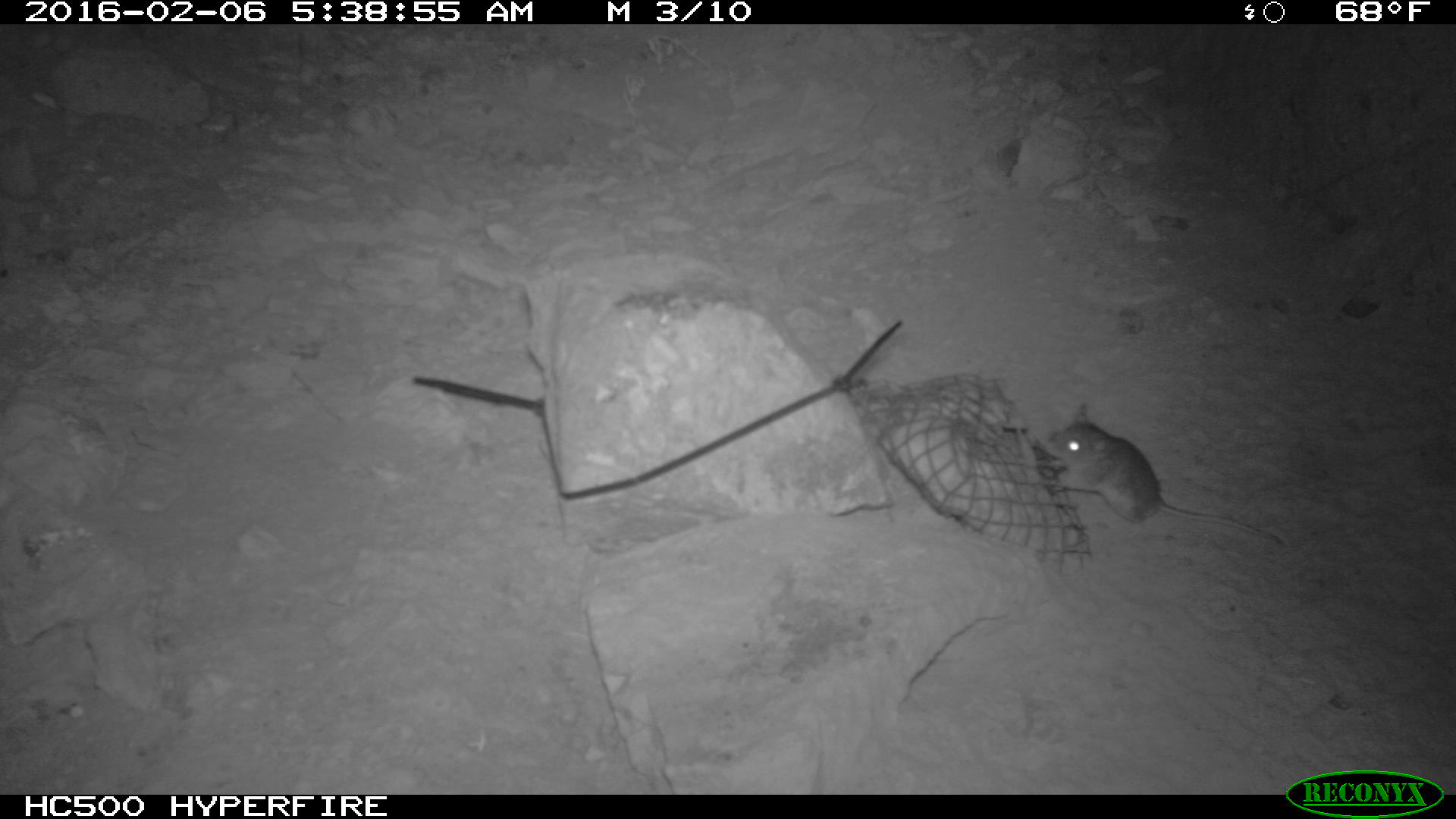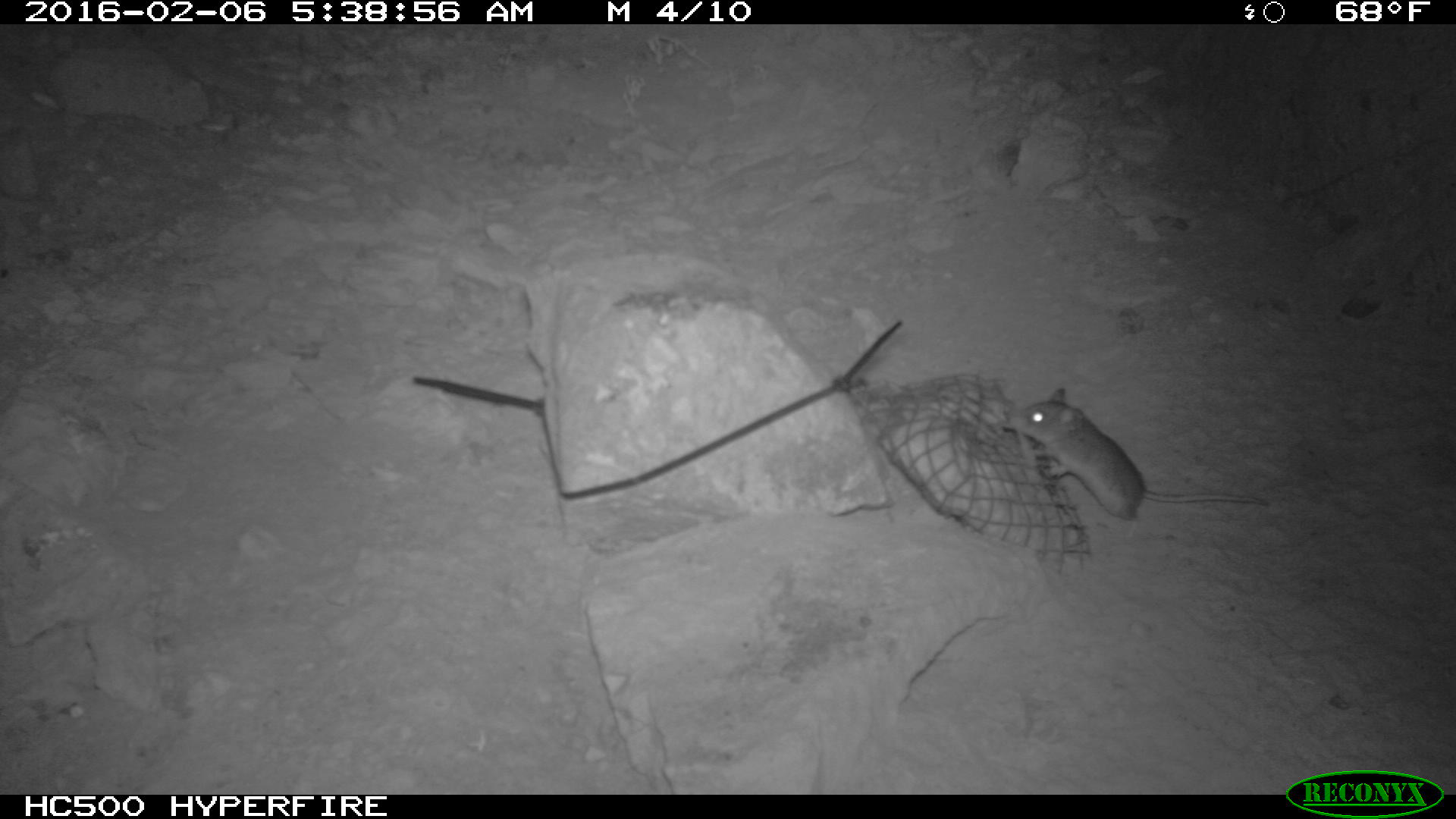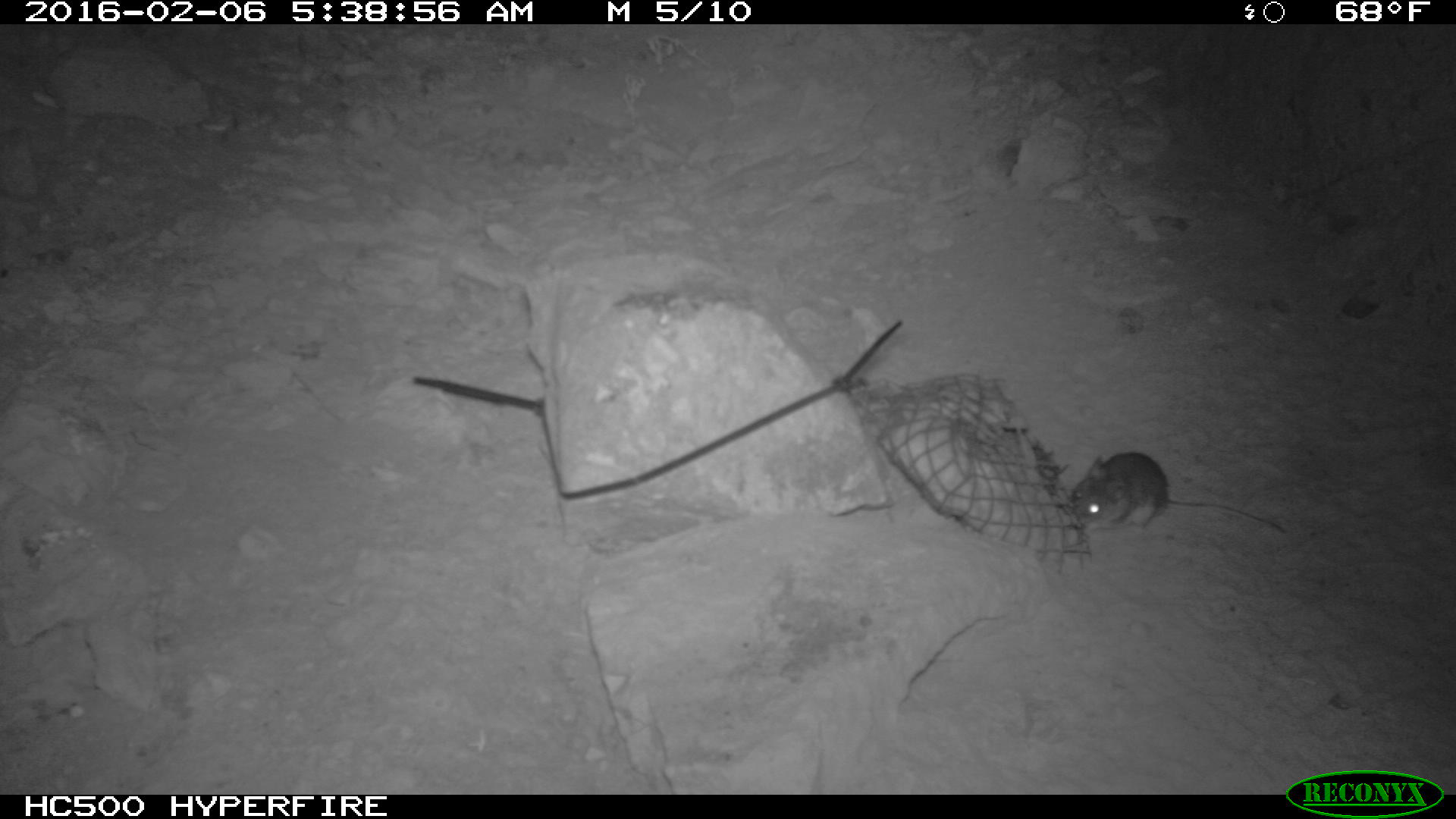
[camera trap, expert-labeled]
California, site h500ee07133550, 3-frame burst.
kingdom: Animalia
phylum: Chordata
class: Mammalia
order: Rodentia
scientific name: Rodentia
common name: rodent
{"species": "rodent (Rodentia)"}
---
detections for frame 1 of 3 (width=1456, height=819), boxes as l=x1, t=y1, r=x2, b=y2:
rodent: l=1039, t=399, r=1288, b=550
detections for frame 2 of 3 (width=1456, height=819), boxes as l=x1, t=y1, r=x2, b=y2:
rodent: l=1001, t=387, r=1266, b=520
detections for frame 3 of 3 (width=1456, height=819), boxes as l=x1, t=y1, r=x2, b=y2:
rodent: l=1065, t=453, r=1289, b=536